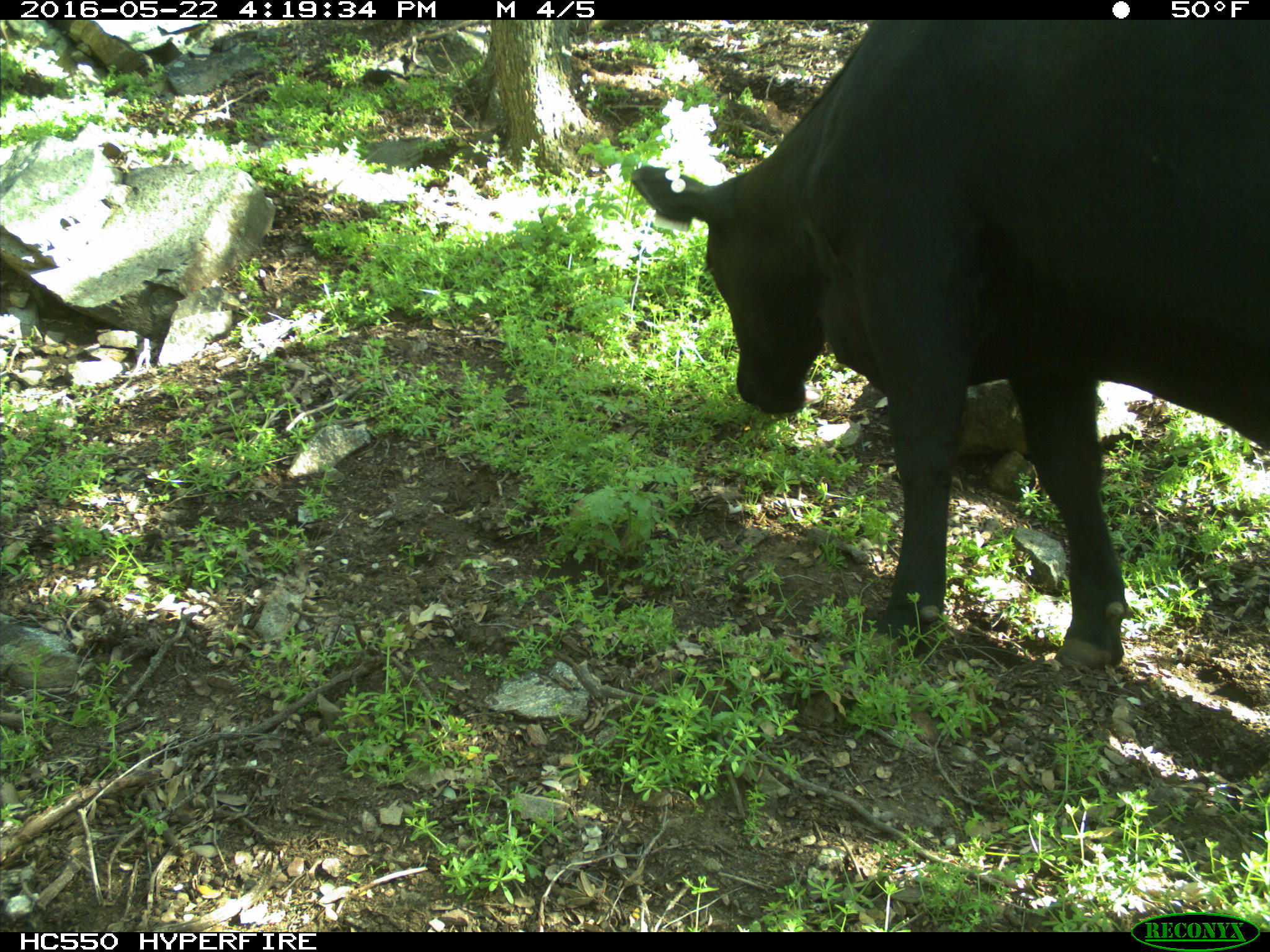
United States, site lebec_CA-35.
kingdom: Animalia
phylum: Chordata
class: Mammalia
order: Artiodactyla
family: Bovidae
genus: Bos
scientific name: Bos taurus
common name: domestic cow